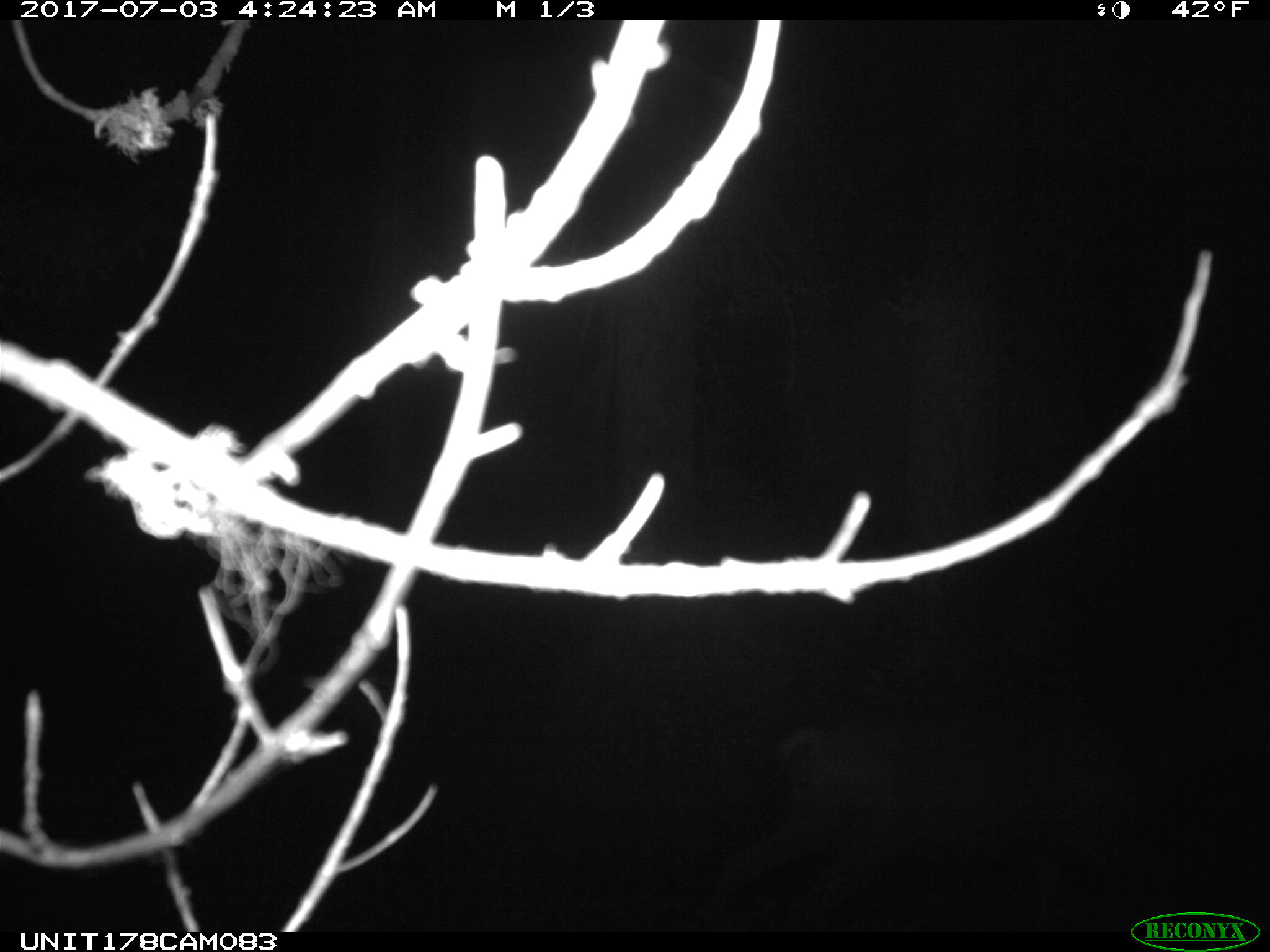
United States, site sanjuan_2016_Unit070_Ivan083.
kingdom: Animalia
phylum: Chordata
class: Mammalia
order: Artiodactyla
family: Cervidae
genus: Odocoileus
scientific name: Odocoileus hemionus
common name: mule deer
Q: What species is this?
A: Odocoileus hemionus (mule deer).